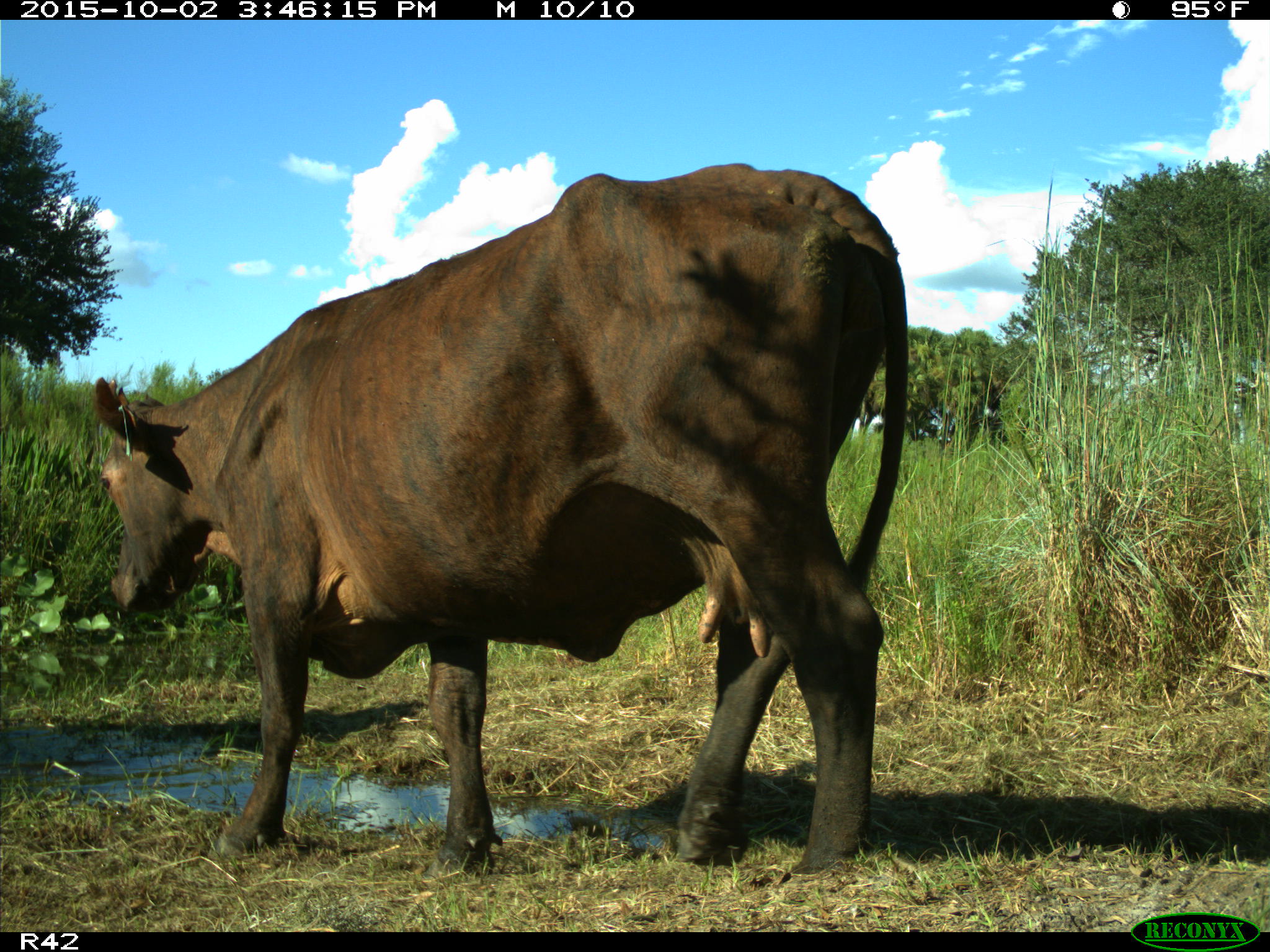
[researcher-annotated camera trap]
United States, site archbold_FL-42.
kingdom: Animalia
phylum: Chordata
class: Mammalia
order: Artiodactyla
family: Bovidae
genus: Bos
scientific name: Bos taurus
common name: domestic cow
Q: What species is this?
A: Bos taurus (domestic cow).